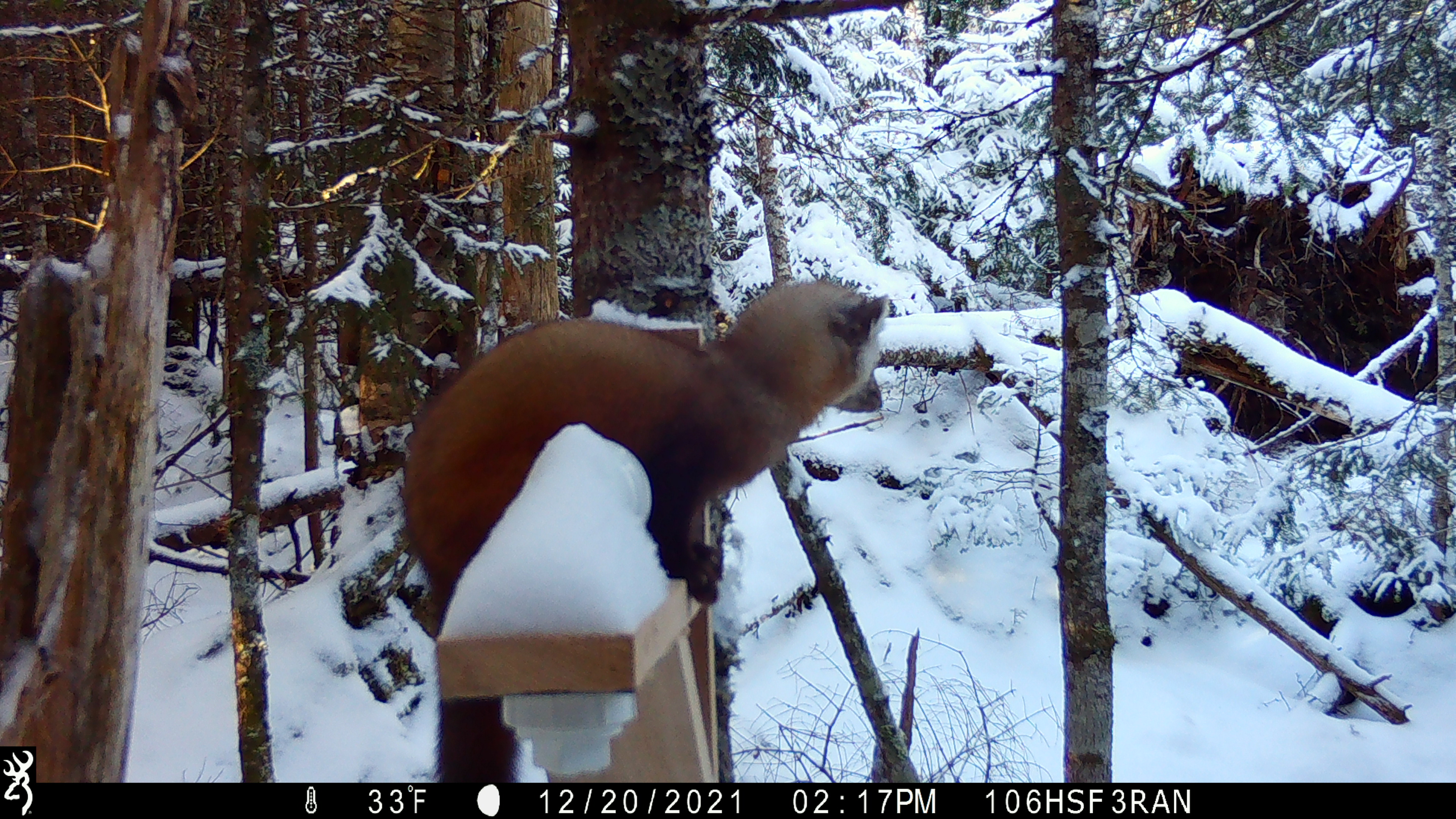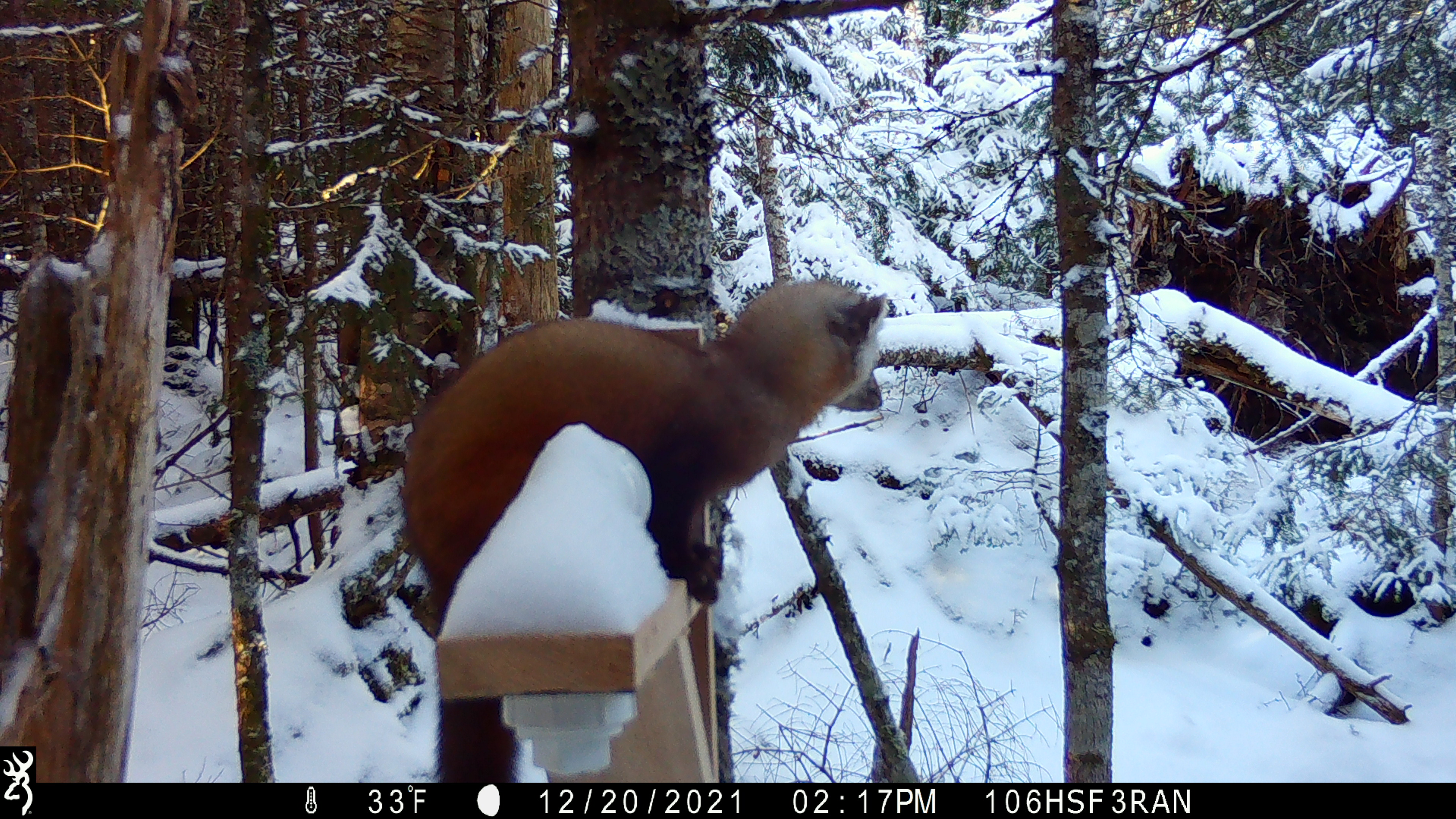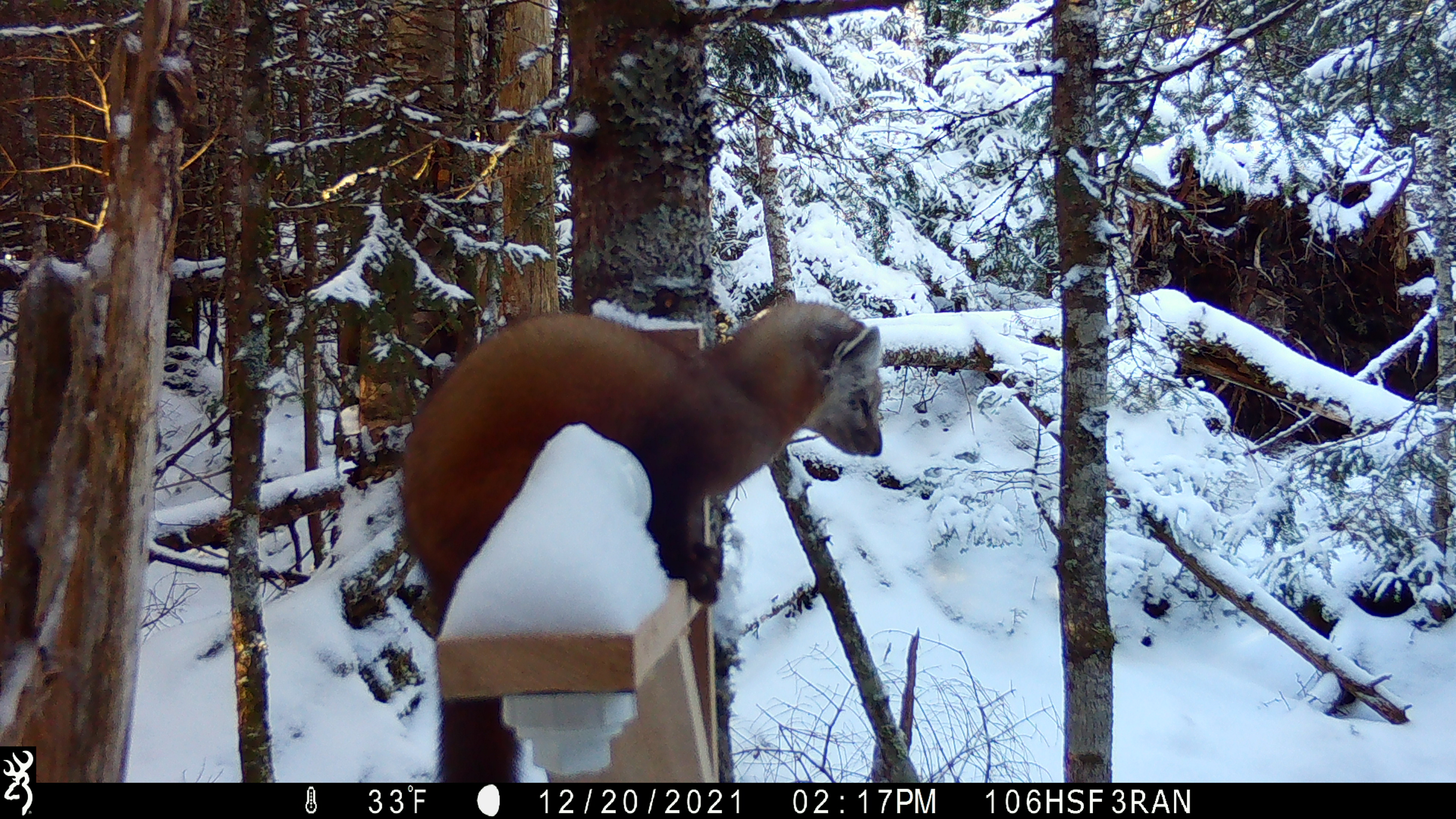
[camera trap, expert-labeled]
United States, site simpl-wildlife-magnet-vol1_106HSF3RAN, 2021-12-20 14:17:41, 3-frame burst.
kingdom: Animalia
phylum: Chordata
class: Mammalia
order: Carnivora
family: Mustelidae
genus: Martes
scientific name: Martes americana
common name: american marten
American marten (Martes americana).